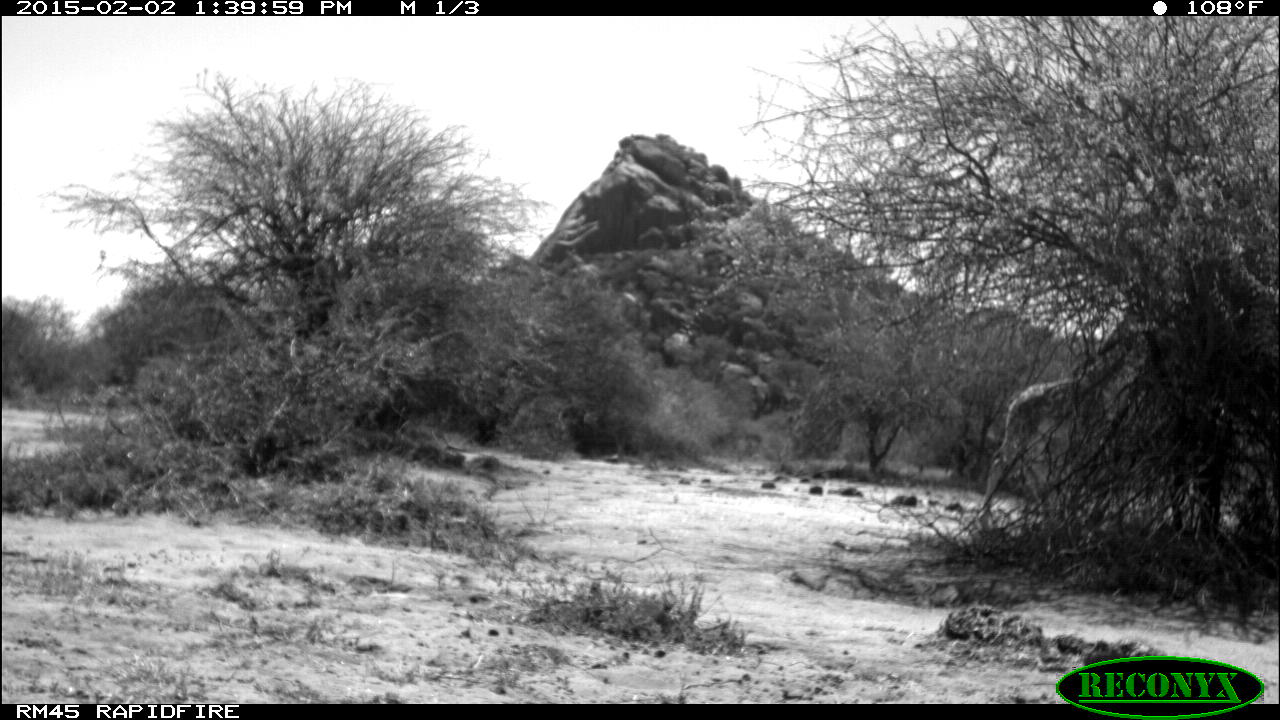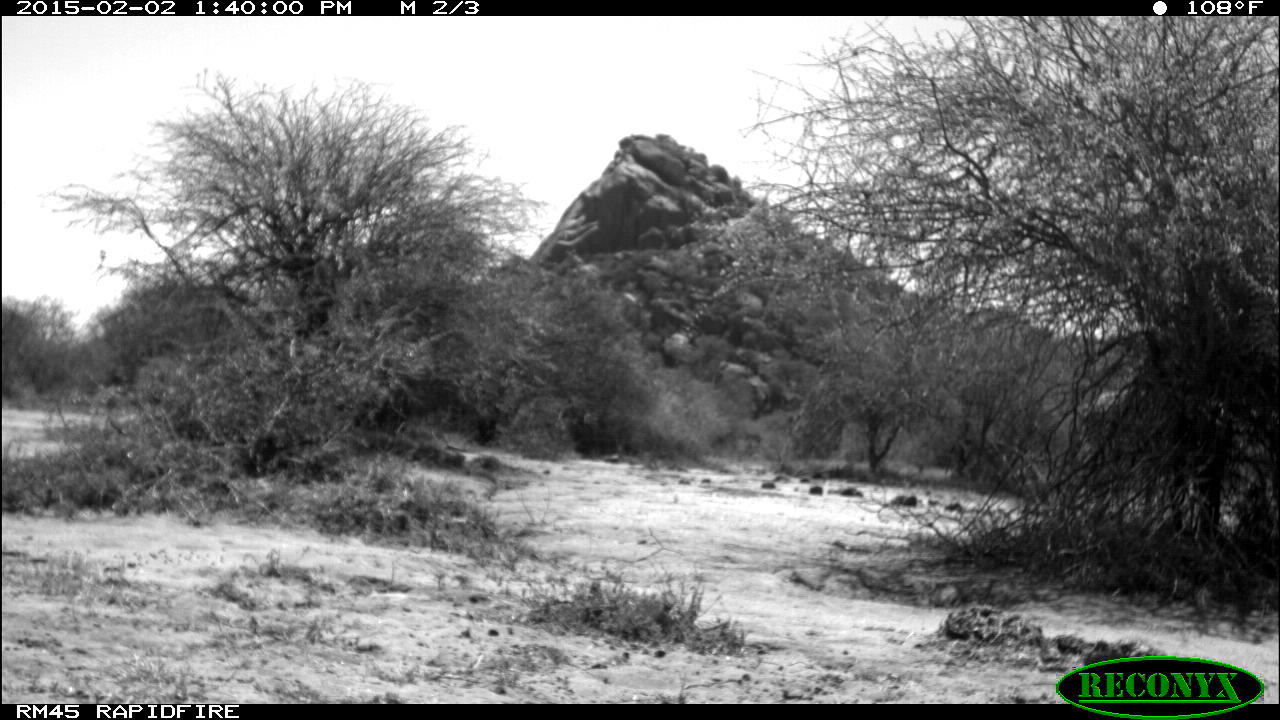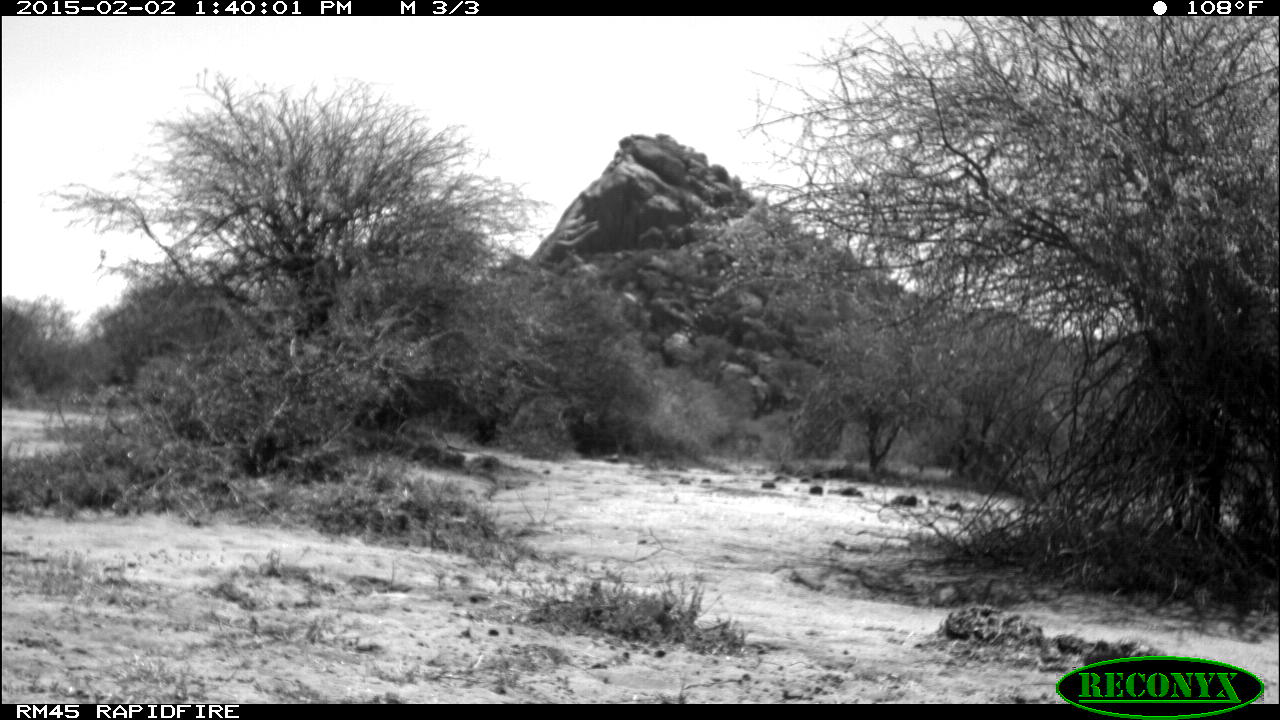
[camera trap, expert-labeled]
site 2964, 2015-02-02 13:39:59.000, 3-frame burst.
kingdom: Animalia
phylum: Chordata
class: Mammalia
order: Artiodactyla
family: Giraffidae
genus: Giraffa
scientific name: Giraffa camelopardalis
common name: giraffe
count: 1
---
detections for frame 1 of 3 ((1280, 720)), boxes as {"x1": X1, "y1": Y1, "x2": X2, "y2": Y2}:
giraffa camelopardalis: {"x1": 982, "y1": 271, "x2": 1166, "y2": 515}